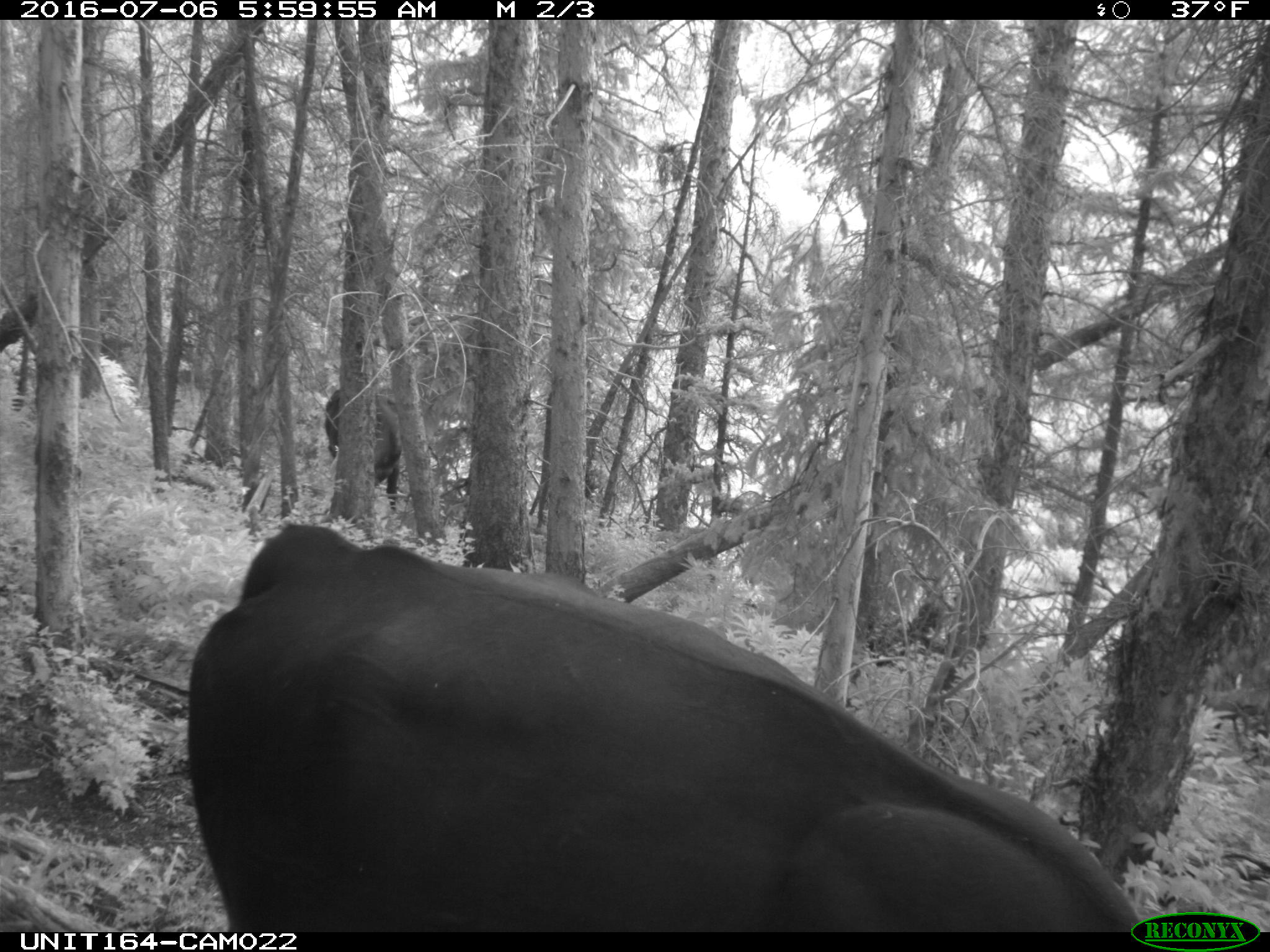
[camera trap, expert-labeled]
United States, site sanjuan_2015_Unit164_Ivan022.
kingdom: Animalia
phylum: Chordata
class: Mammalia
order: Artiodactyla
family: Bovidae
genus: Bos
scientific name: Bos taurus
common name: domestic cow